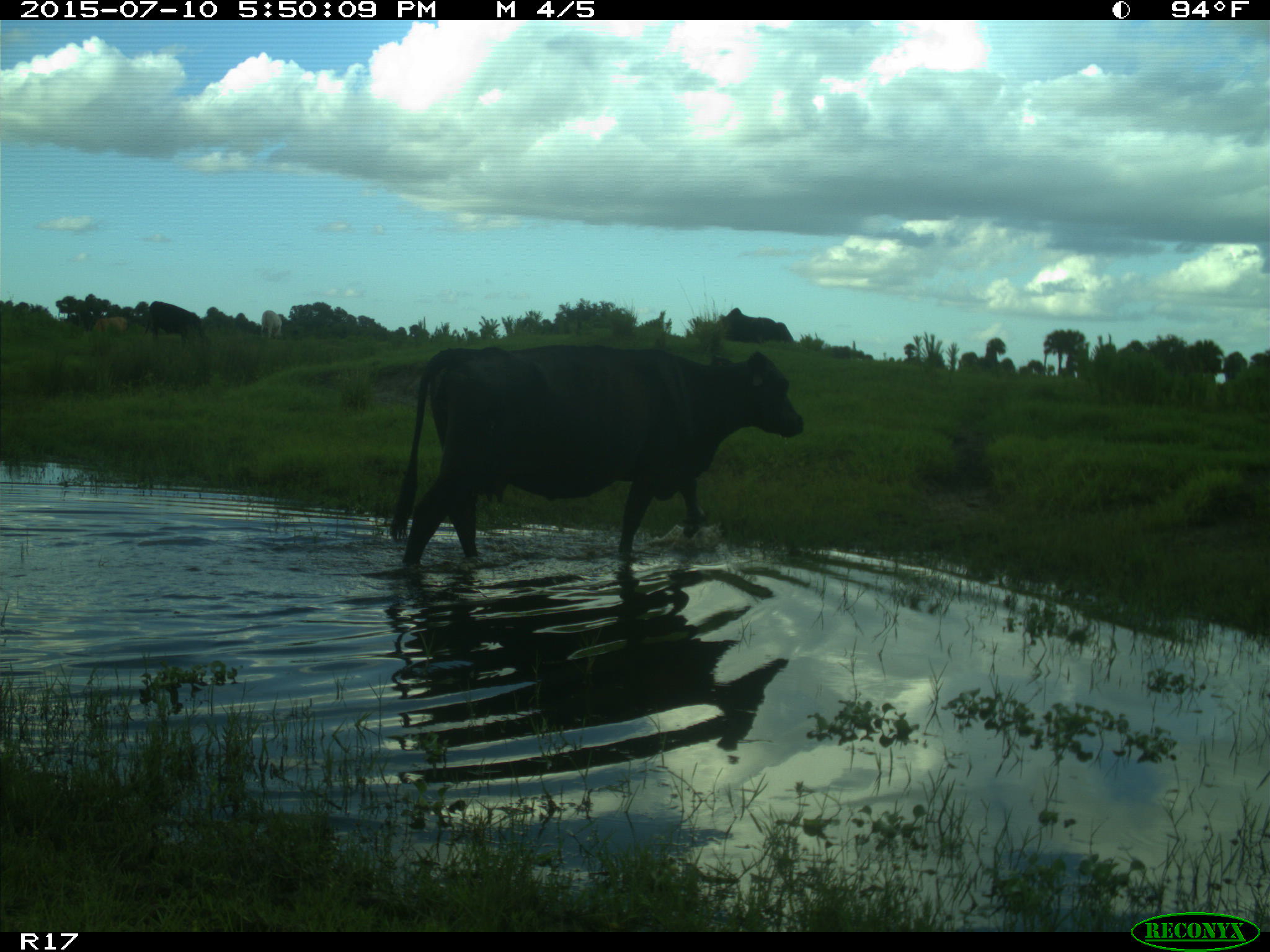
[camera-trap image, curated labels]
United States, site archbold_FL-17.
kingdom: Animalia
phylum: Chordata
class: Mammalia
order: Artiodactyla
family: Bovidae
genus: Bos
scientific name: Bos taurus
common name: domestic cow